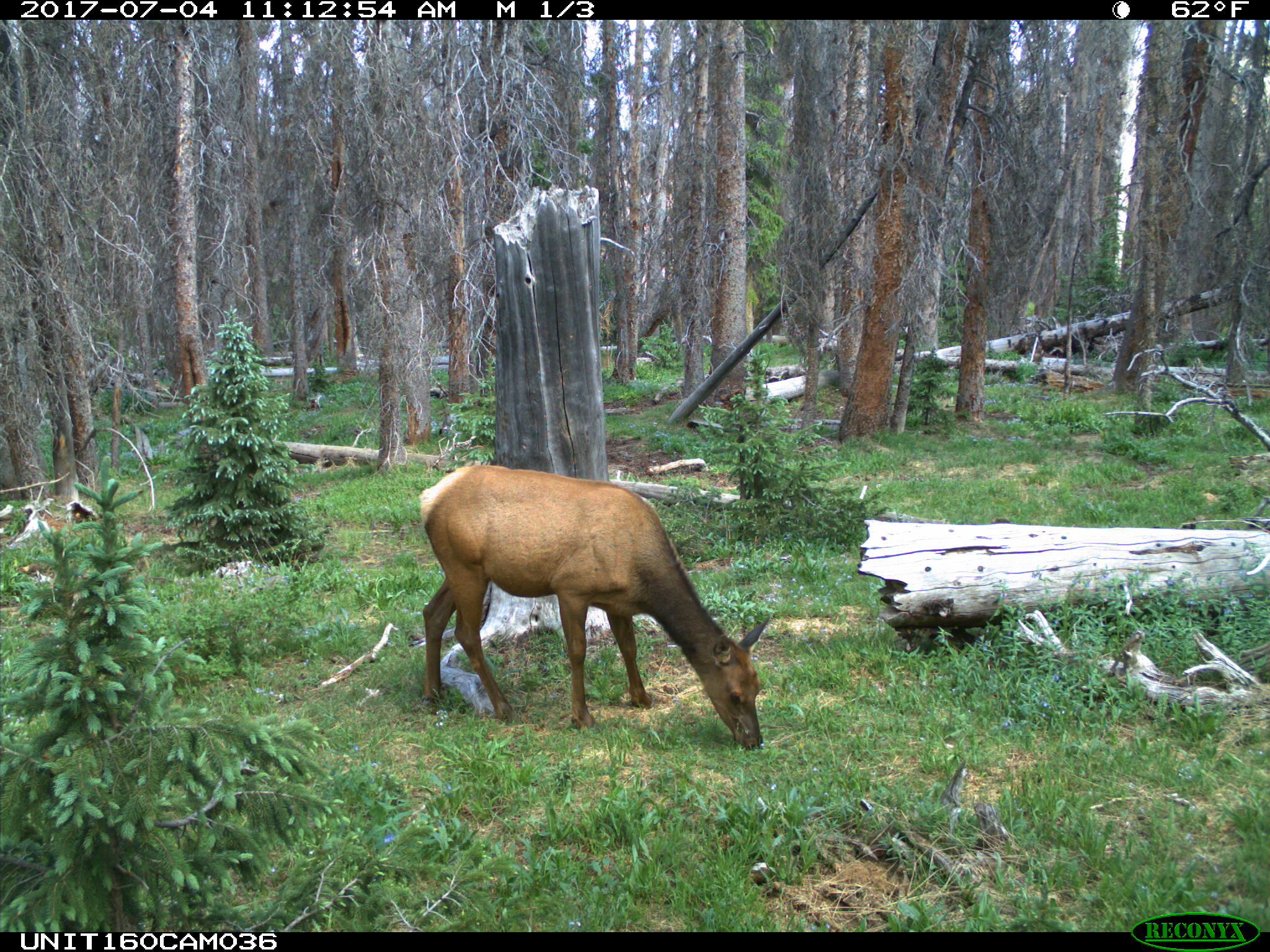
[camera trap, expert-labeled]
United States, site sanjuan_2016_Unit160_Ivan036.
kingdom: Animalia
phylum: Chordata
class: Mammalia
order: Artiodactyla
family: Cervidae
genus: Cervus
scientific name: Cervus elaphus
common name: red deer